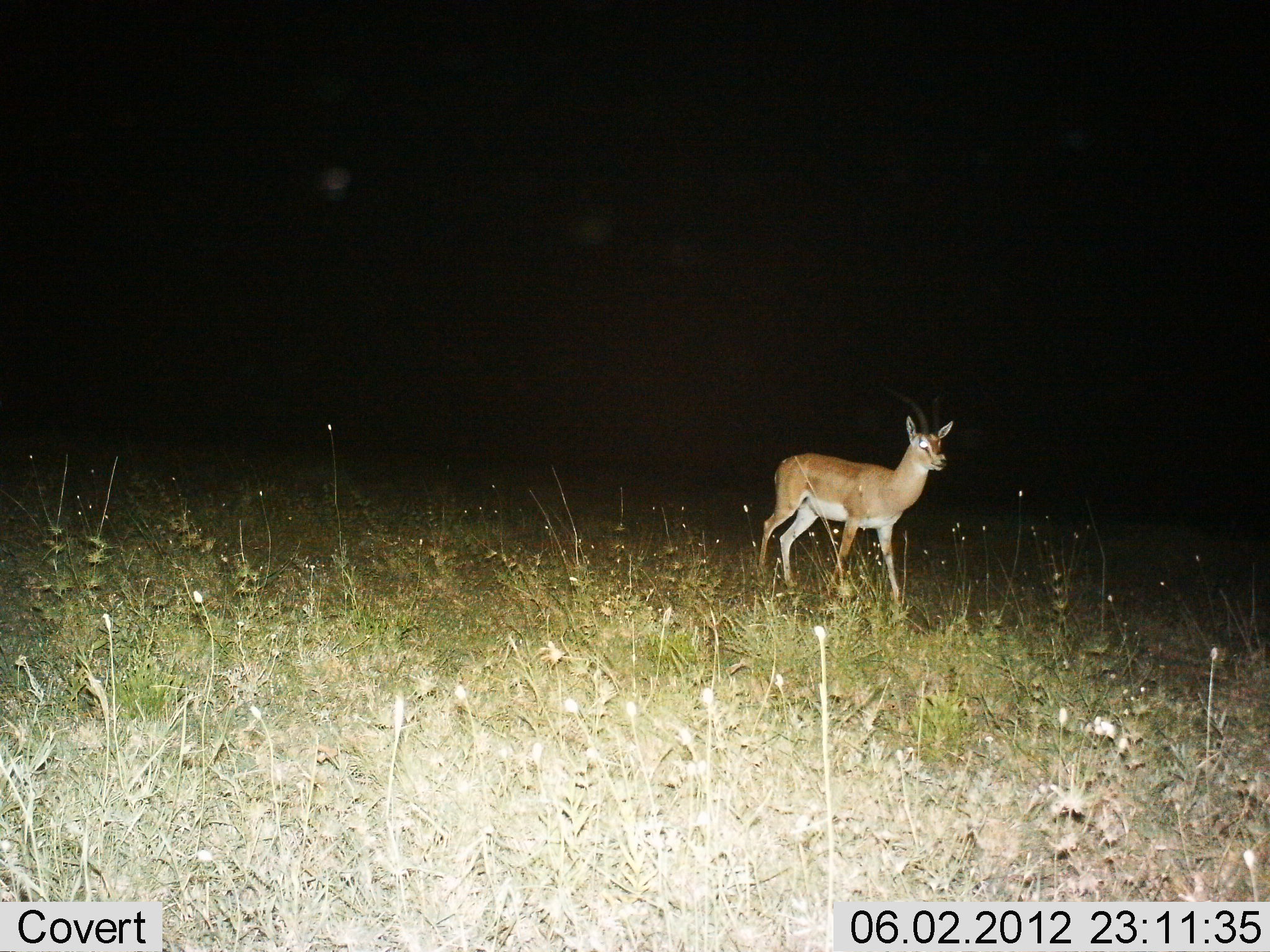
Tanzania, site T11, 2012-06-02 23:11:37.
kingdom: Animalia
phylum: Chordata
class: Mammalia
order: Artiodactyla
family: Bovidae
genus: Nanger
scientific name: Nanger granti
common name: grant's gazelle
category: gazellegrants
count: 1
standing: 70%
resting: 0%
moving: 40%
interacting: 0%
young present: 0%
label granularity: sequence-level